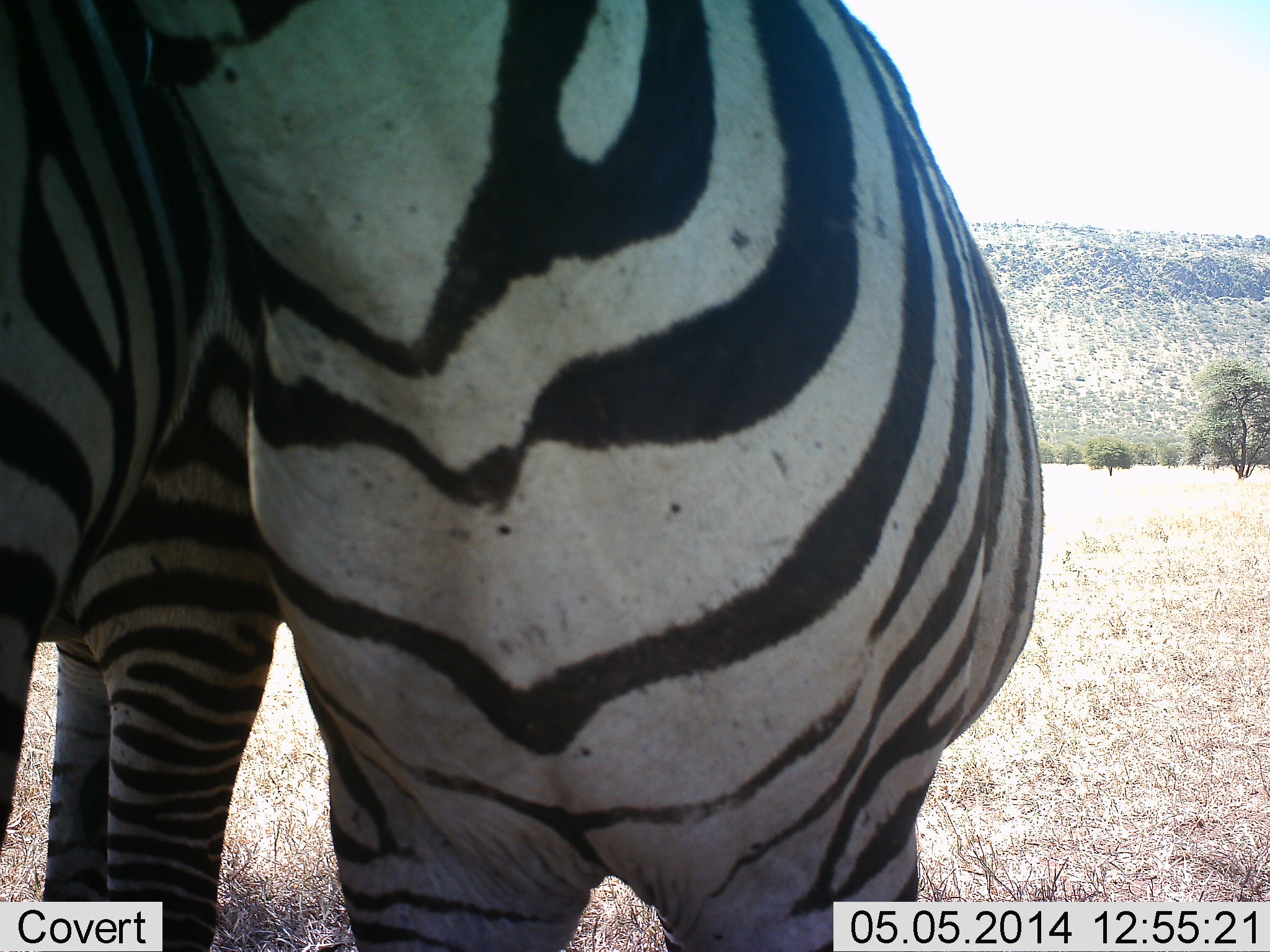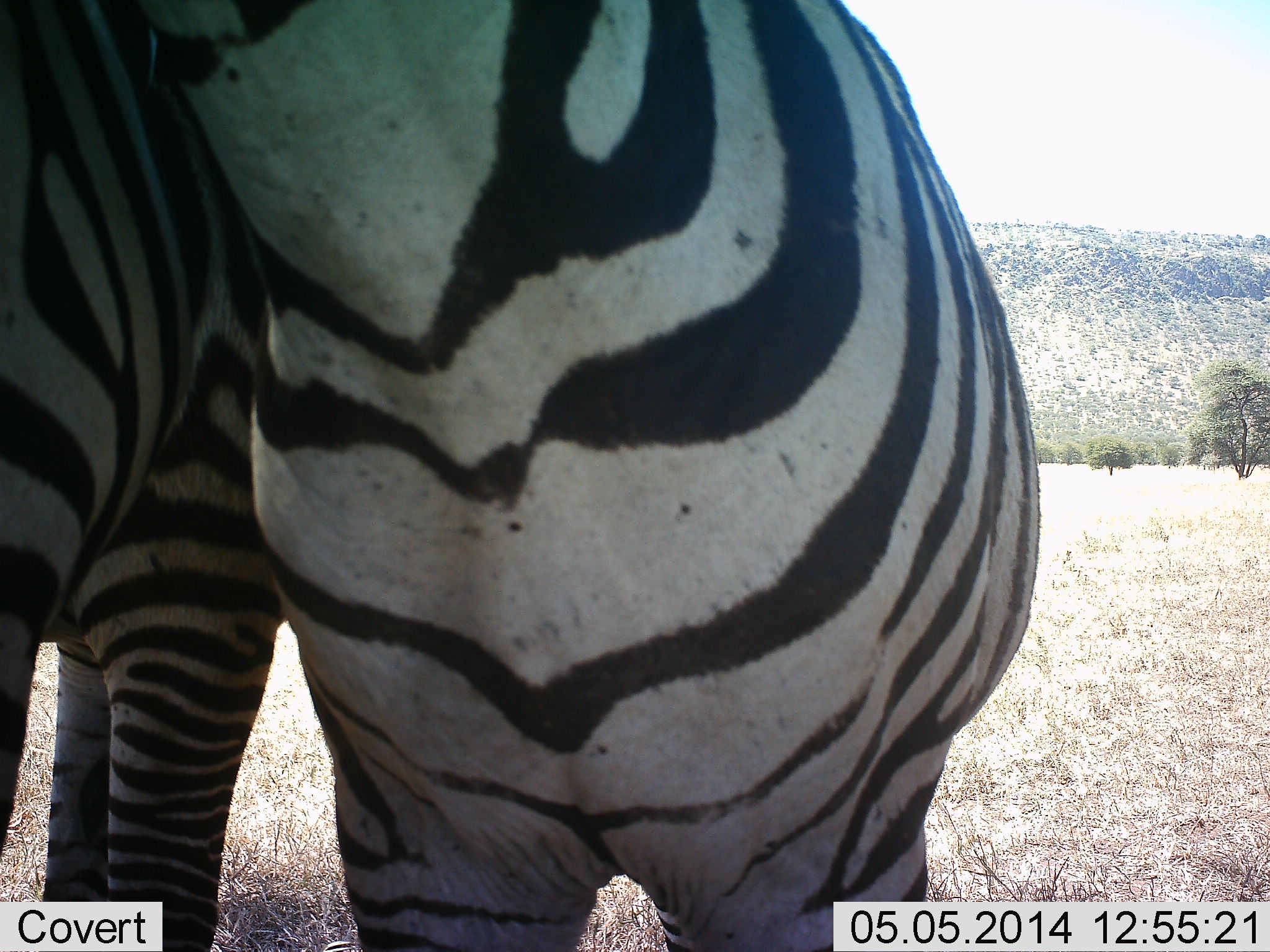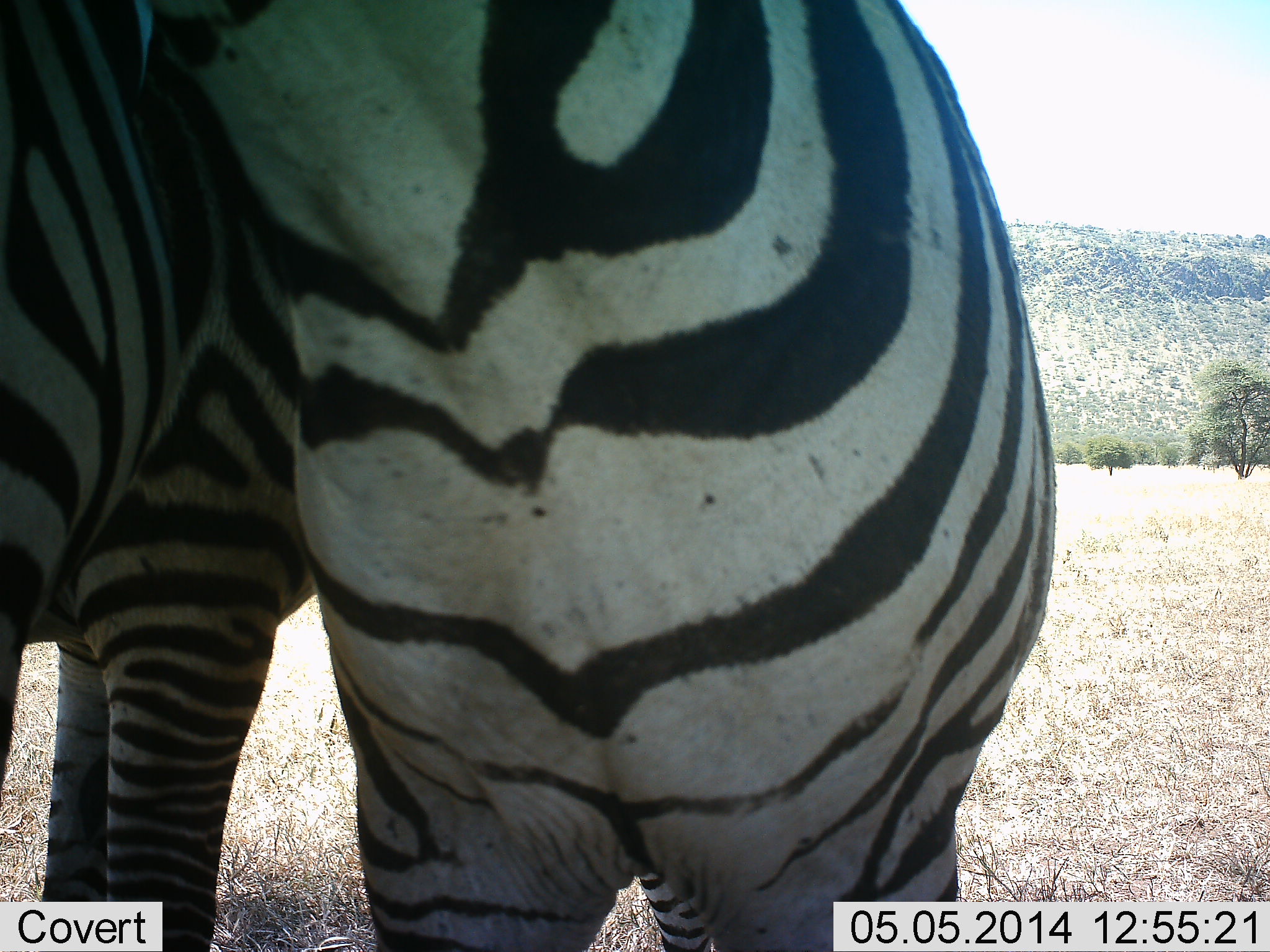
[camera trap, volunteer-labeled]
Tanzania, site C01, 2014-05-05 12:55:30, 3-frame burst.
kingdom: Animalia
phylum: Chordata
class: Mammalia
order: Perissodactyla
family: Equidae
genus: Equus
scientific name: Equus quagga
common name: plains zebra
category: zebra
Zebra (plains zebra) (Equus quagga), count 2. Behavior (volunteer vote fractions): standing 90%, resting 0%, moving 0%, interacting 30%. Young present (vote fraction): 0%. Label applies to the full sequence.